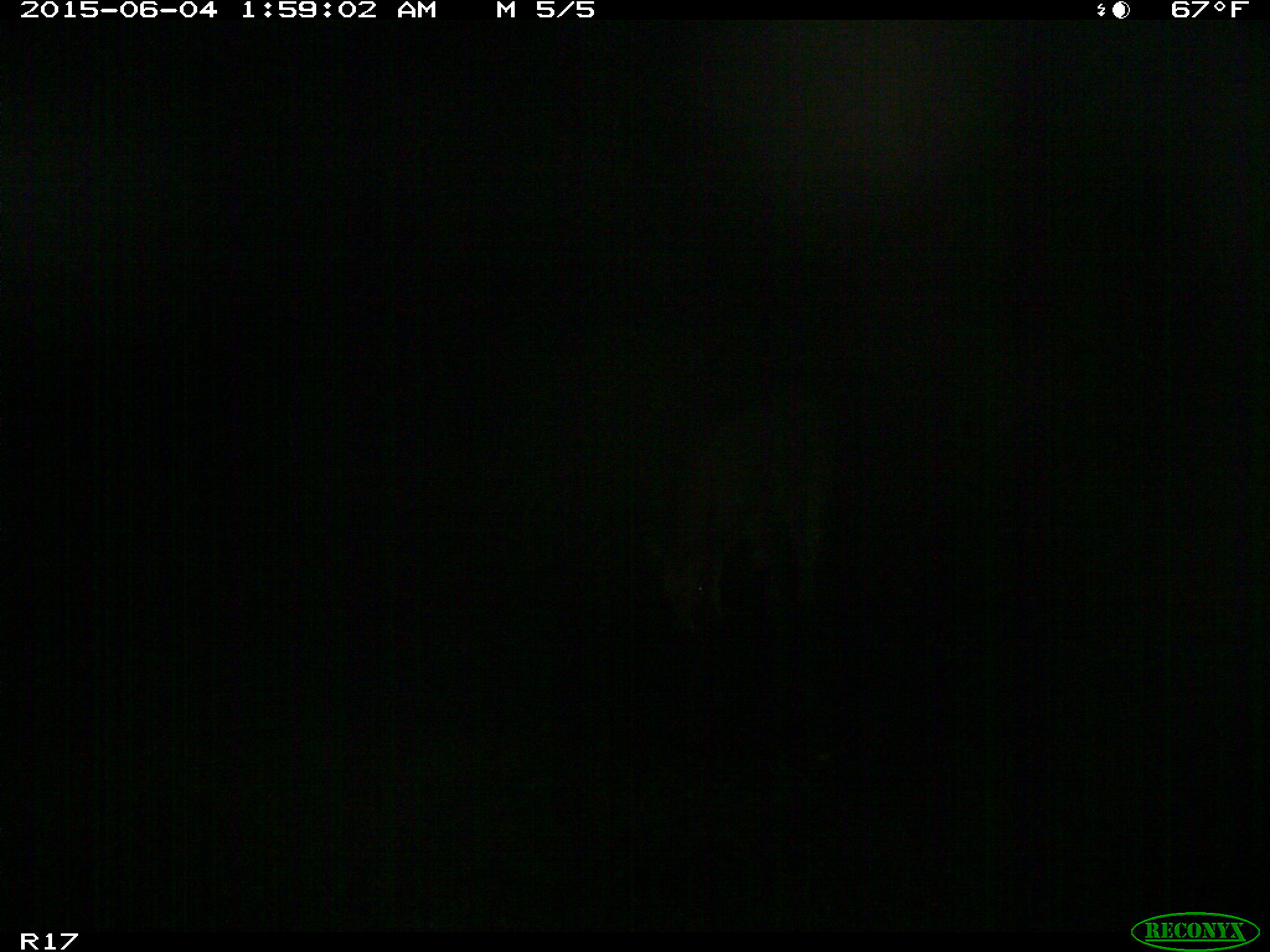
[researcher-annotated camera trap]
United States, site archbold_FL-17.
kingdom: Animalia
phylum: Chordata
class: Mammalia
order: Artiodactyla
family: Bovidae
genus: Bos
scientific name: Bos taurus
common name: domestic cow